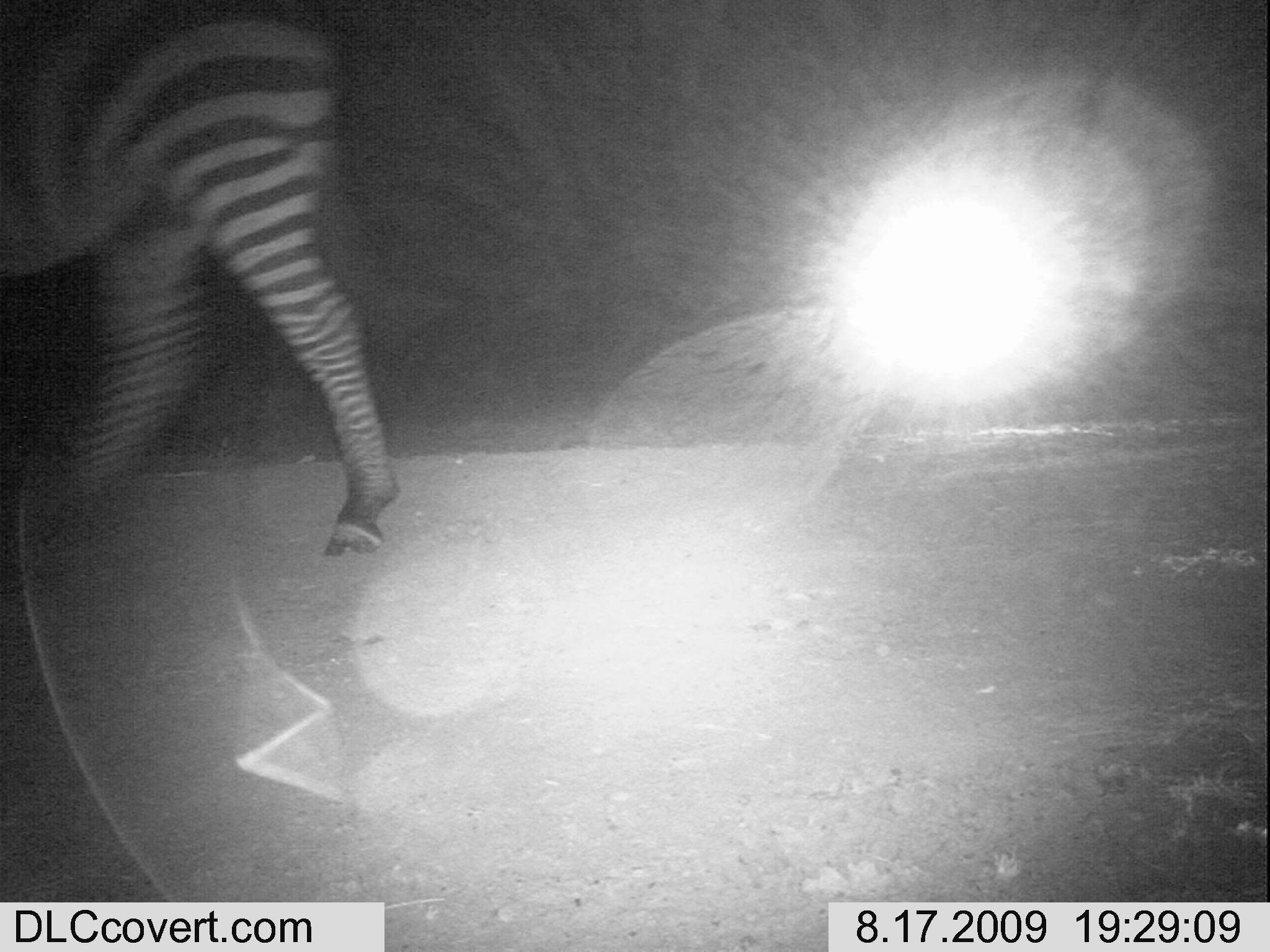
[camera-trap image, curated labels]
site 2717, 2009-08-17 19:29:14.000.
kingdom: Animalia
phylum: Chordata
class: Mammalia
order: Perissodactyla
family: Equidae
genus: Equus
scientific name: Equus quagga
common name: plains zebra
Equus quagga (plains zebra), count 1.